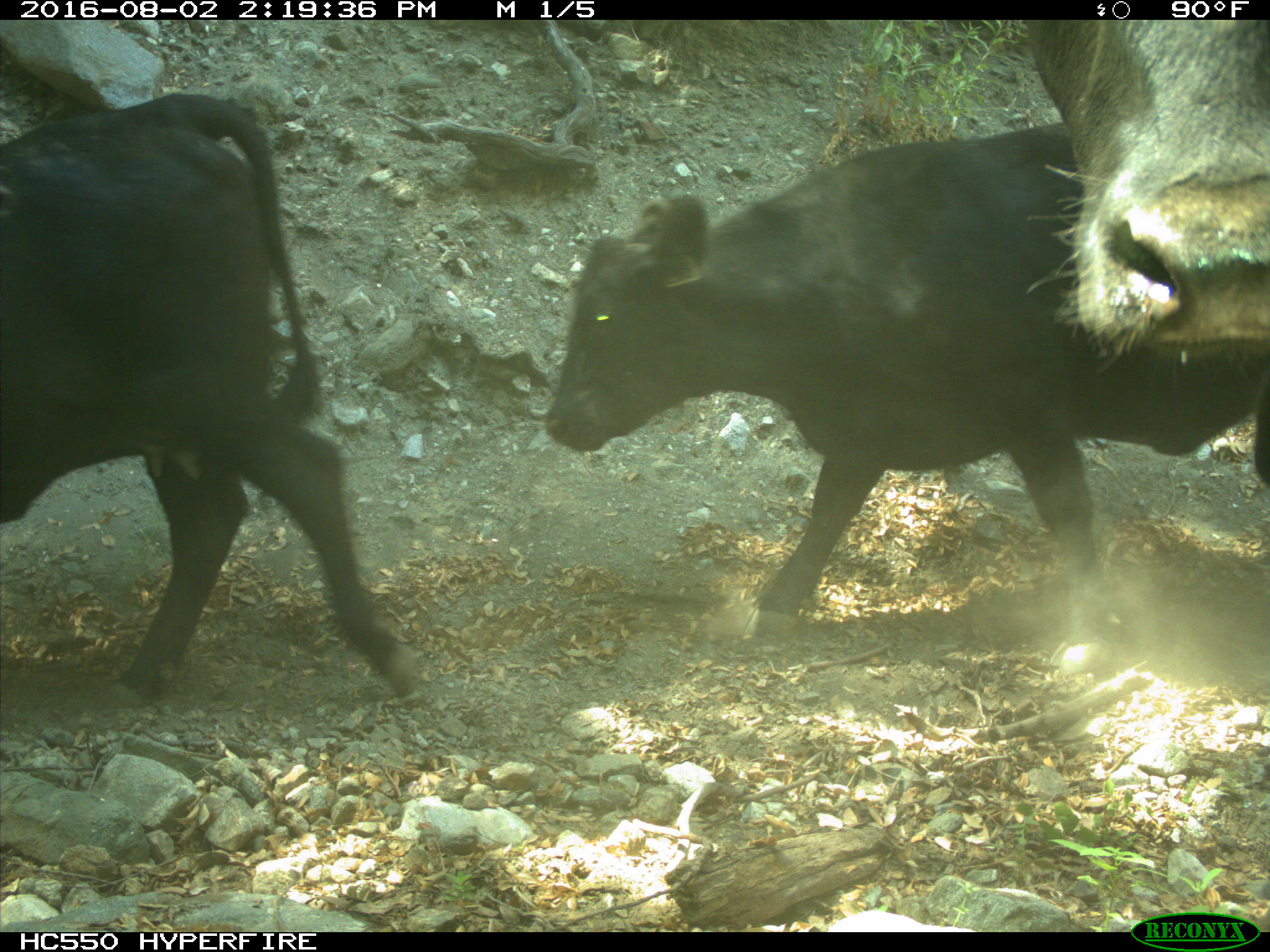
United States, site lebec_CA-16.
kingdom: Animalia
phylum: Chordata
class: Mammalia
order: Artiodactyla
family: Bovidae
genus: Bos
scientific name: Bos taurus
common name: domestic cow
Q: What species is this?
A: Bos taurus (domestic cow).